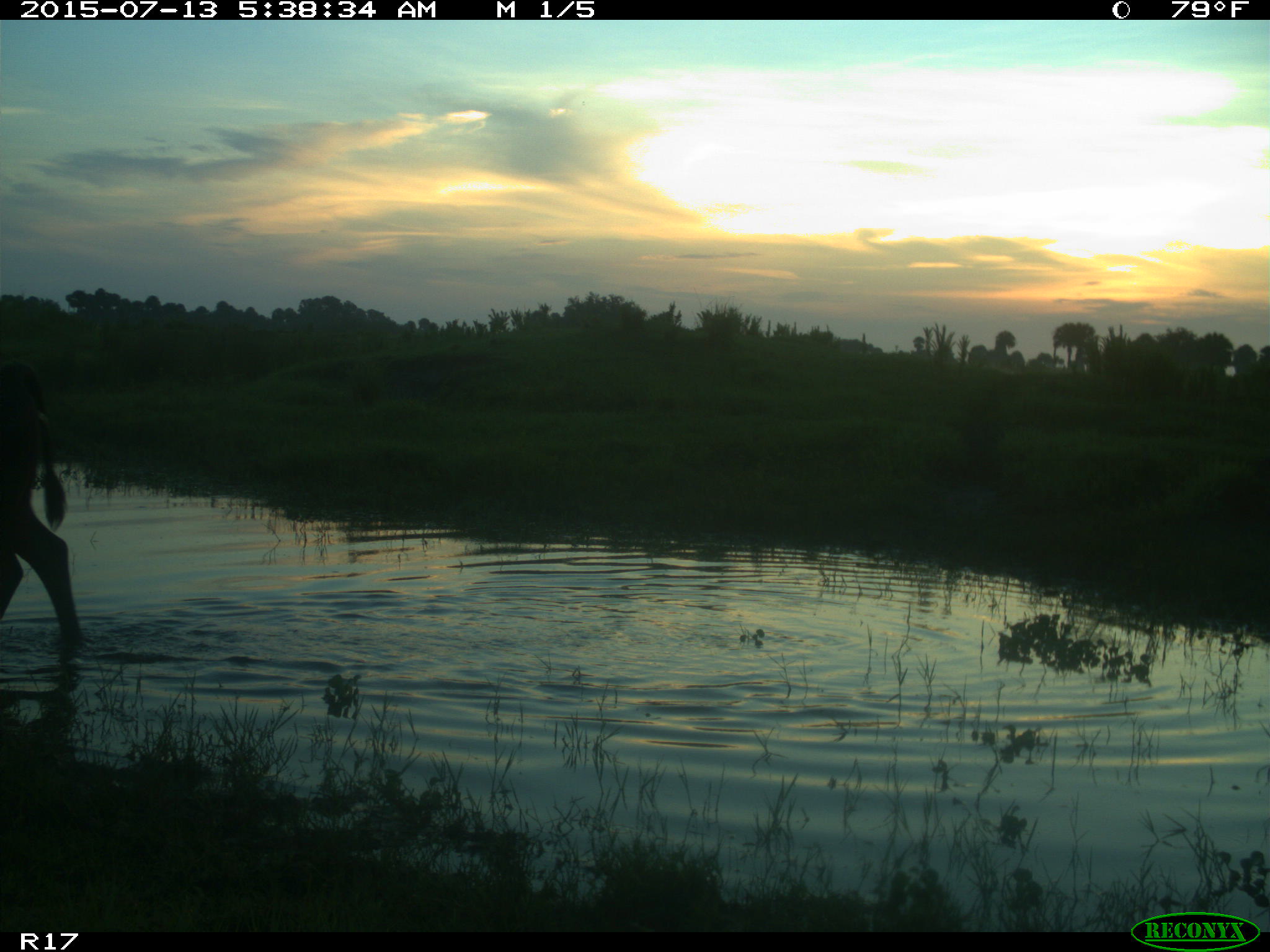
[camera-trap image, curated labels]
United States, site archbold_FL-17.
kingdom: Animalia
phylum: Chordata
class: Mammalia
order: Artiodactyla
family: Bovidae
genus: Bos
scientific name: Bos taurus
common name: domestic cow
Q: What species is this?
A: Bos taurus (domestic cow).